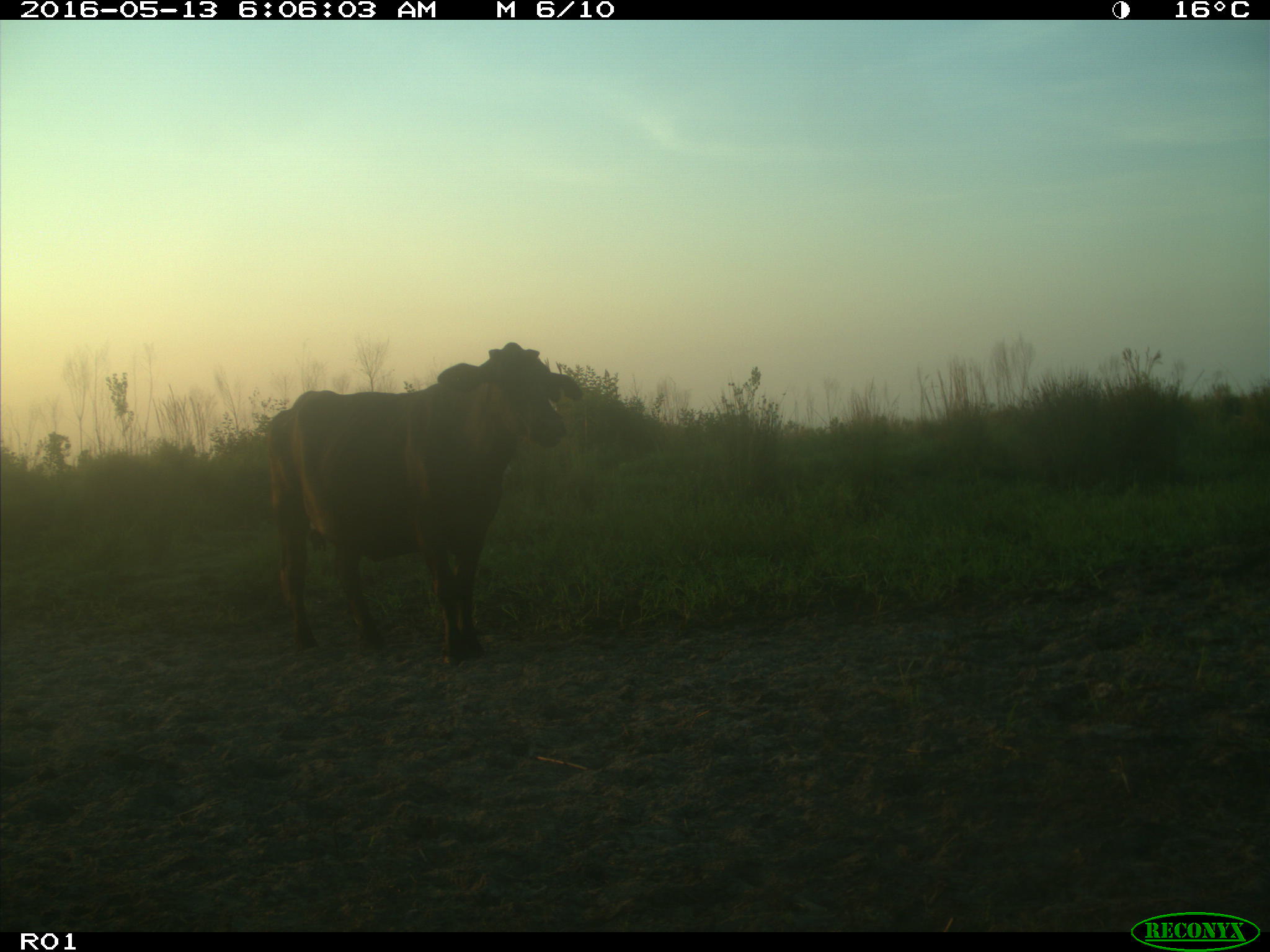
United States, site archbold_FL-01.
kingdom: Animalia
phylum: Chordata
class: Mammalia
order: Artiodactyla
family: Bovidae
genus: Bos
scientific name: Bos taurus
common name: domestic cow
Bos taurus (domestic cow).